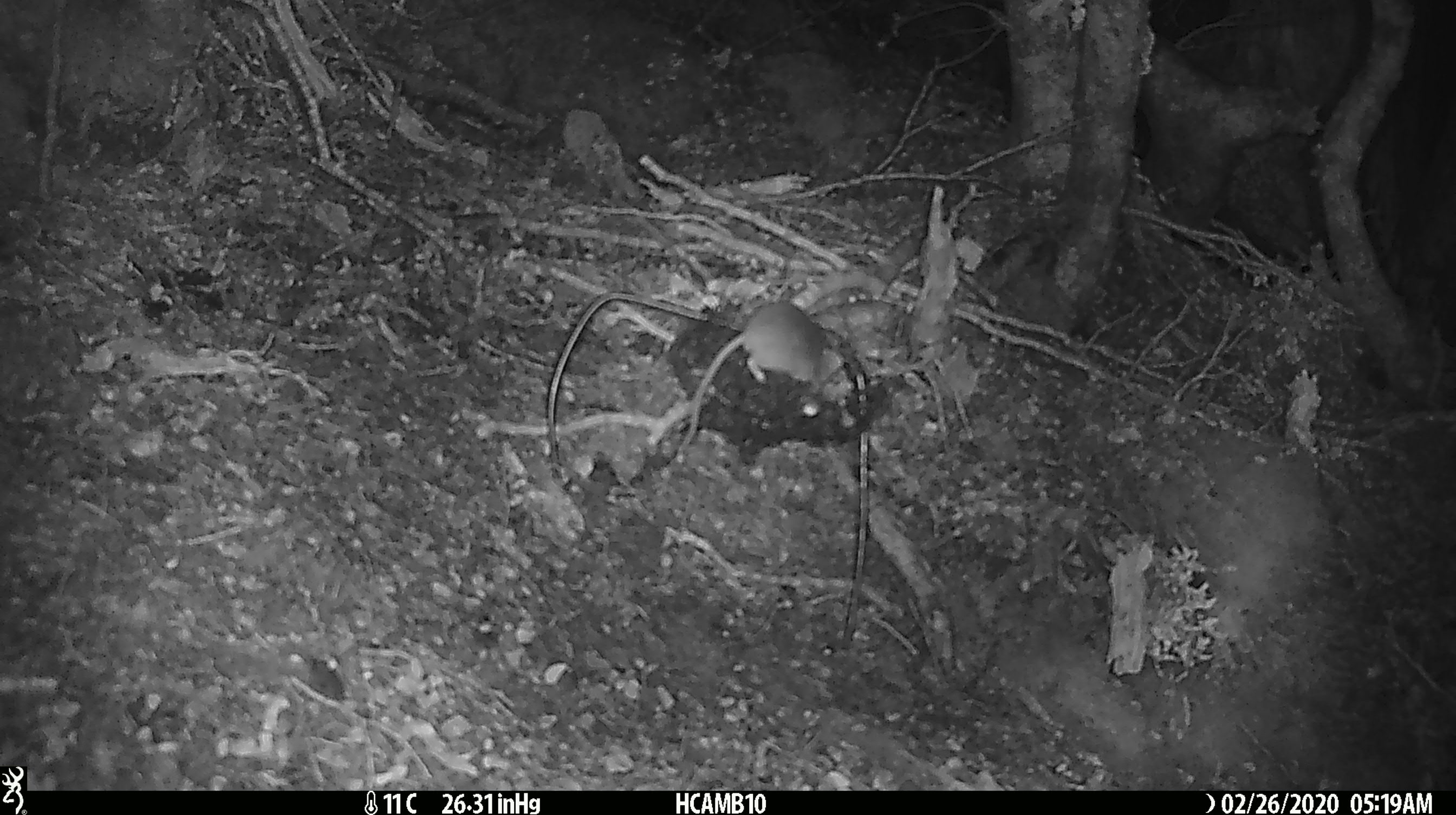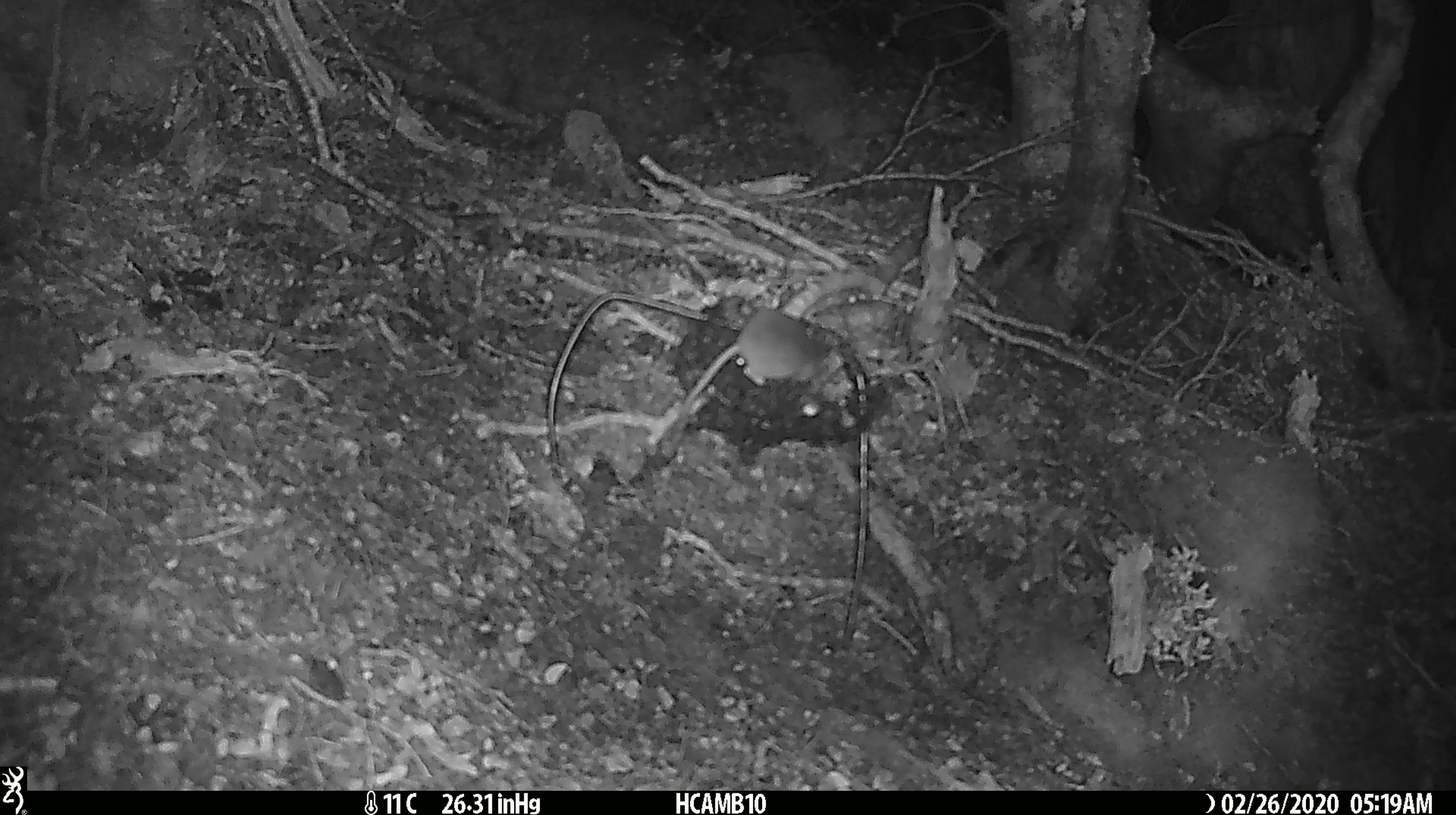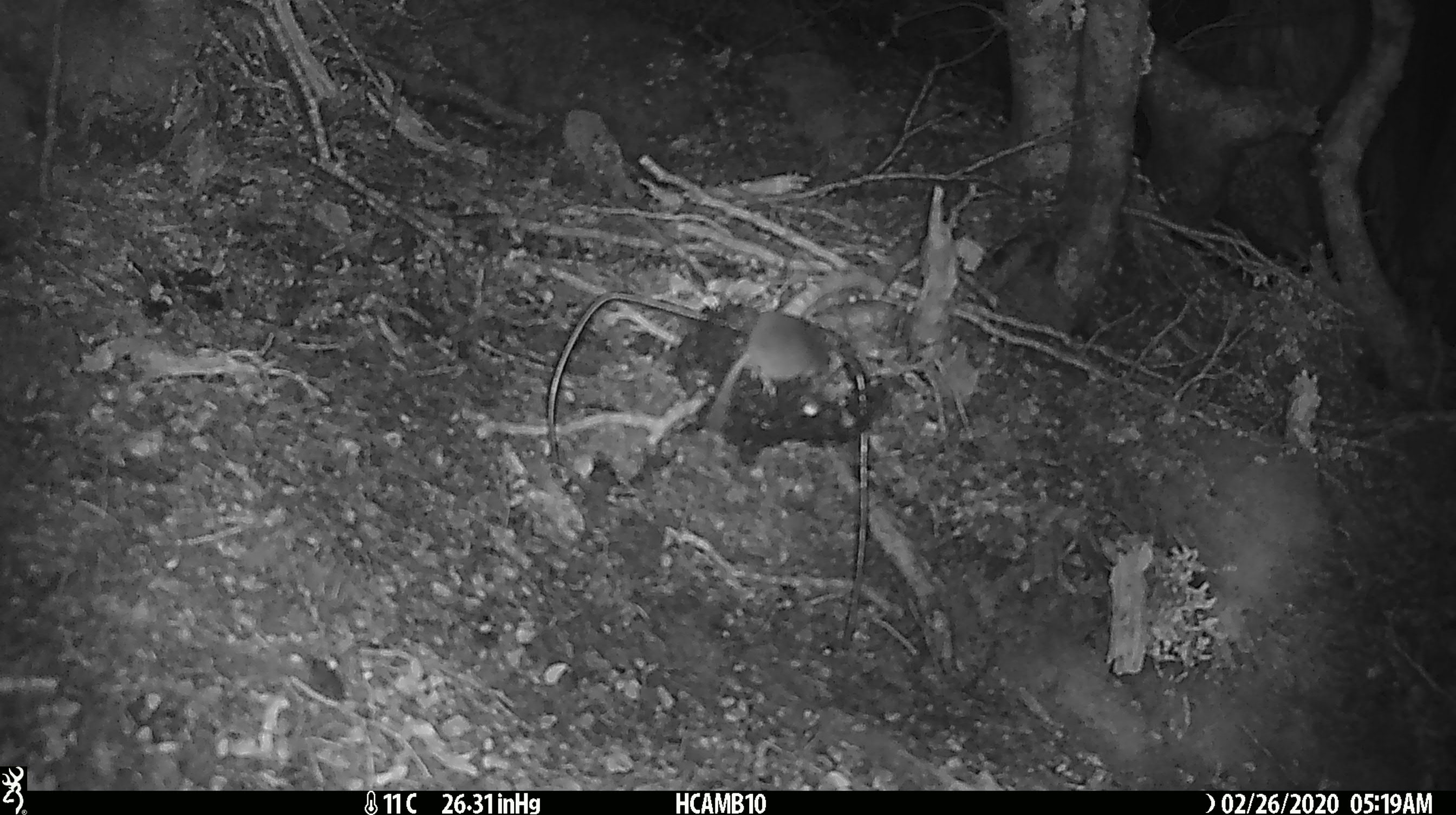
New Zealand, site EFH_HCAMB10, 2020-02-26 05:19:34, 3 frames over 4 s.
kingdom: Animalia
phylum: Chordata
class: Mammalia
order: Rodentia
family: Muridae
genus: Mus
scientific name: Mus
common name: mouse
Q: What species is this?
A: Mouse (Mus).